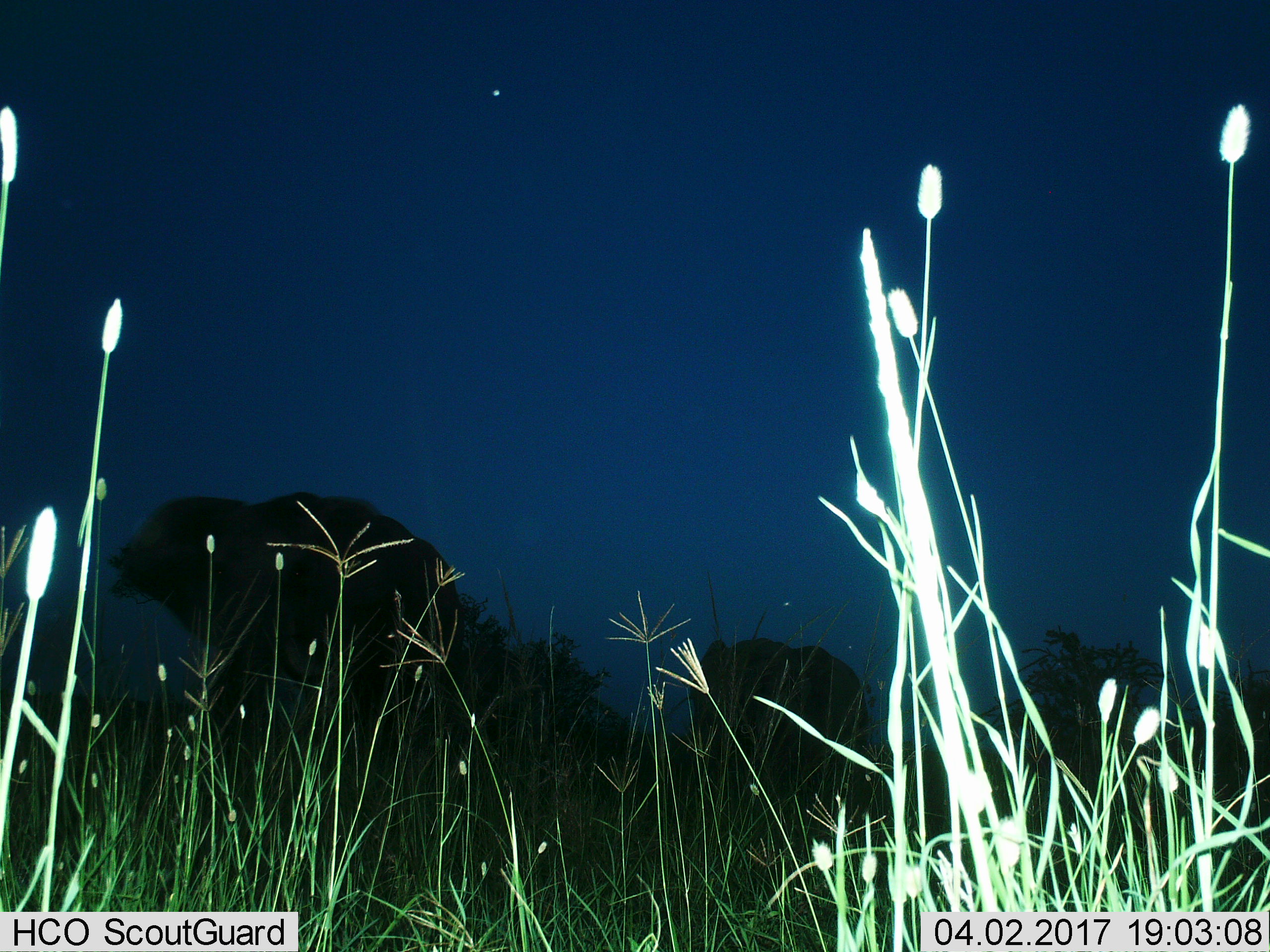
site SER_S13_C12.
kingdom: Animalia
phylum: Chordata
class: Mammalia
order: Proboscidea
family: Elephantidae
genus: Loxodonta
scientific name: Loxodonta africana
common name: african bush elephant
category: elephant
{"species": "elephant (african bush elephant) (Loxodonta africana)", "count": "2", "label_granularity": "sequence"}